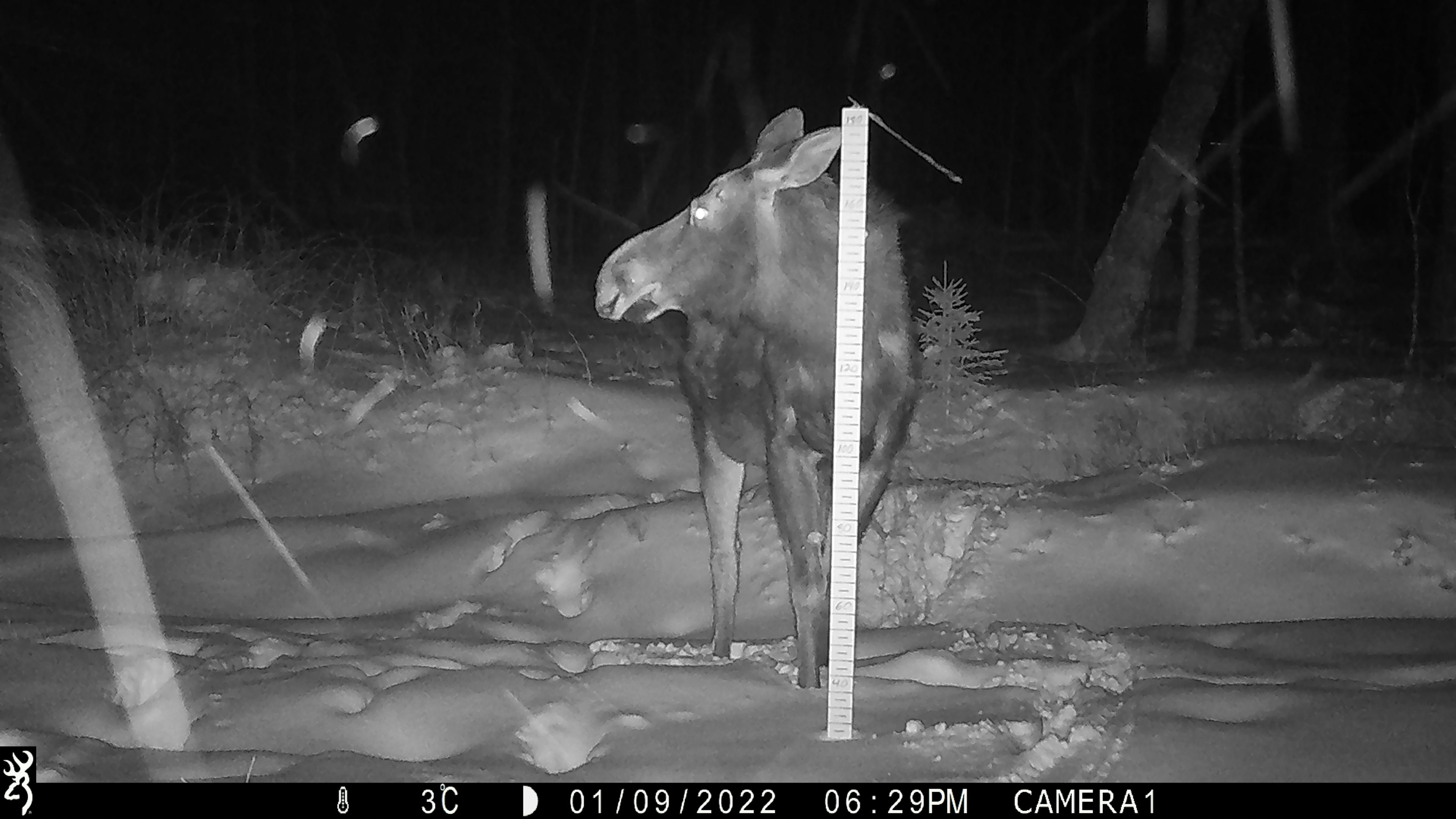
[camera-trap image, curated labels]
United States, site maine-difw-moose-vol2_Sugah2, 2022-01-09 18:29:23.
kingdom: Animalia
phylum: Chordata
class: Mammalia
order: Artiodactyla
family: Cervidae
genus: Alces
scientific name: Alces alces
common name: moose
Moose (Alces alces).